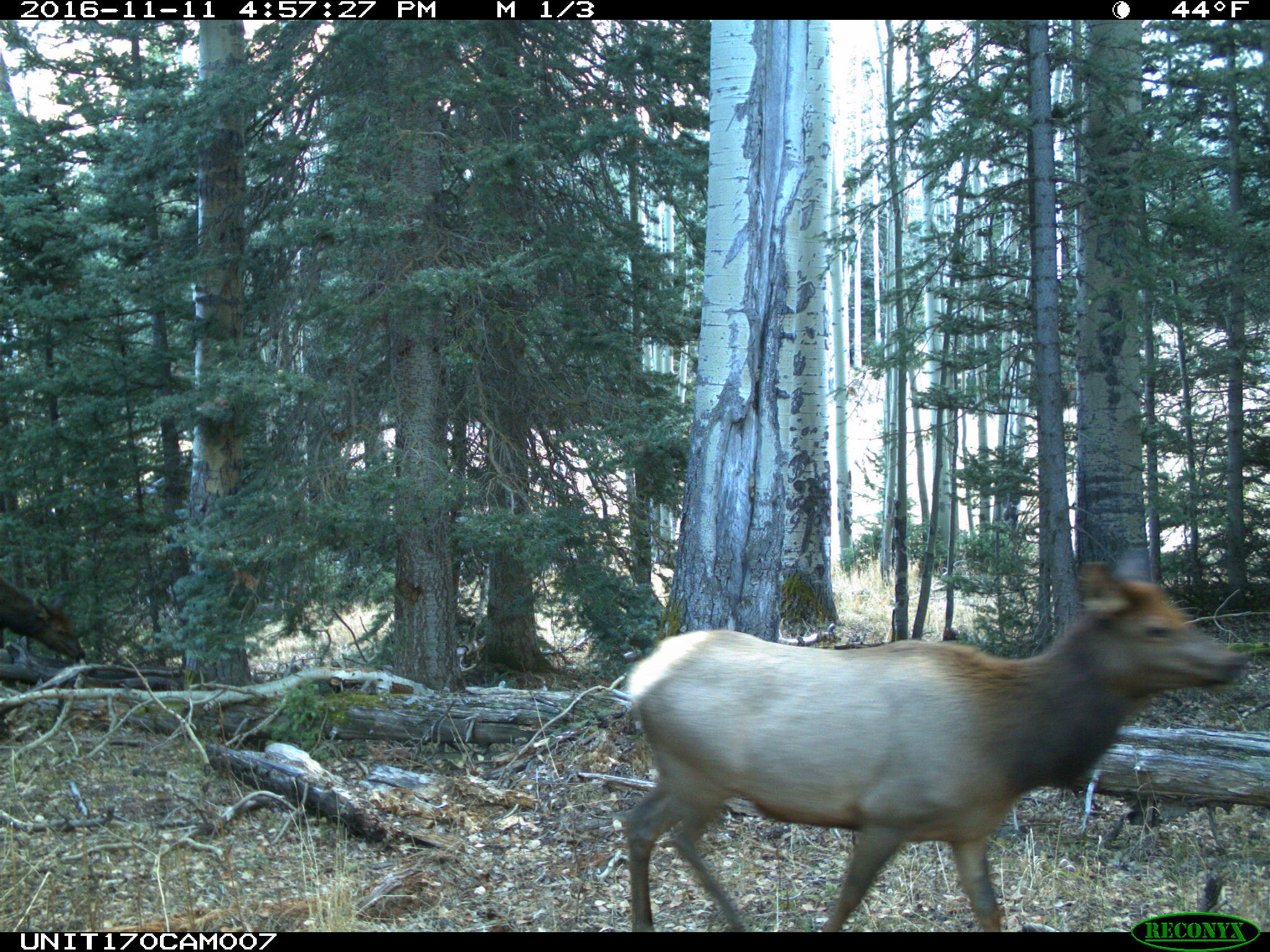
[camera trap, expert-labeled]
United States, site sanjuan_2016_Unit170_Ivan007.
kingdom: Animalia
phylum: Chordata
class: Mammalia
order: Artiodactyla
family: Cervidae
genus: Cervus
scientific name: Cervus elaphus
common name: red deer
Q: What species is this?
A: Cervus elaphus (red deer).